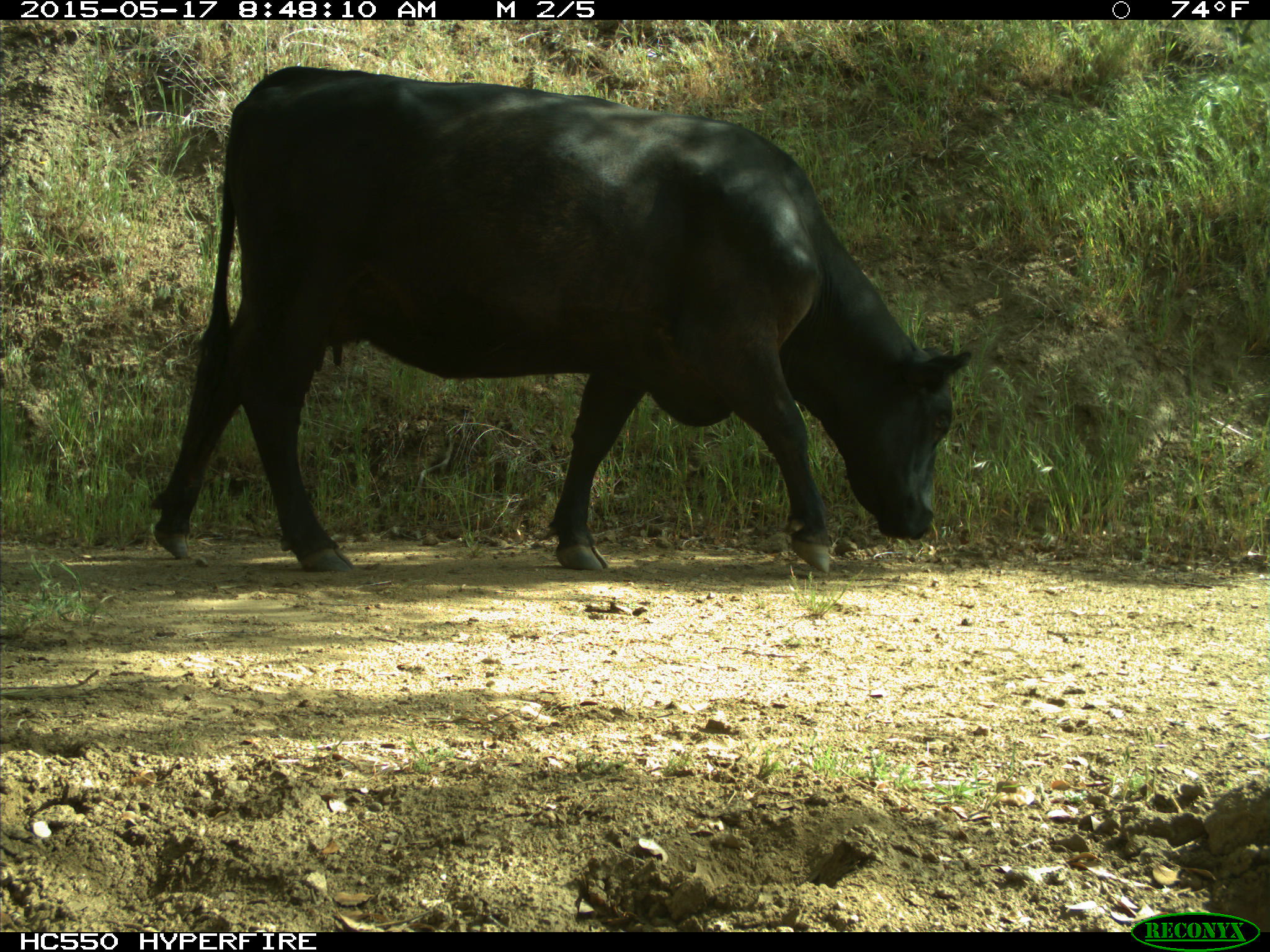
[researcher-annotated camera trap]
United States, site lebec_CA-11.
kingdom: Animalia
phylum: Chordata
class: Mammalia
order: Artiodactyla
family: Bovidae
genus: Bos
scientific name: Bos taurus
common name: domestic cow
Bos taurus (domestic cow).